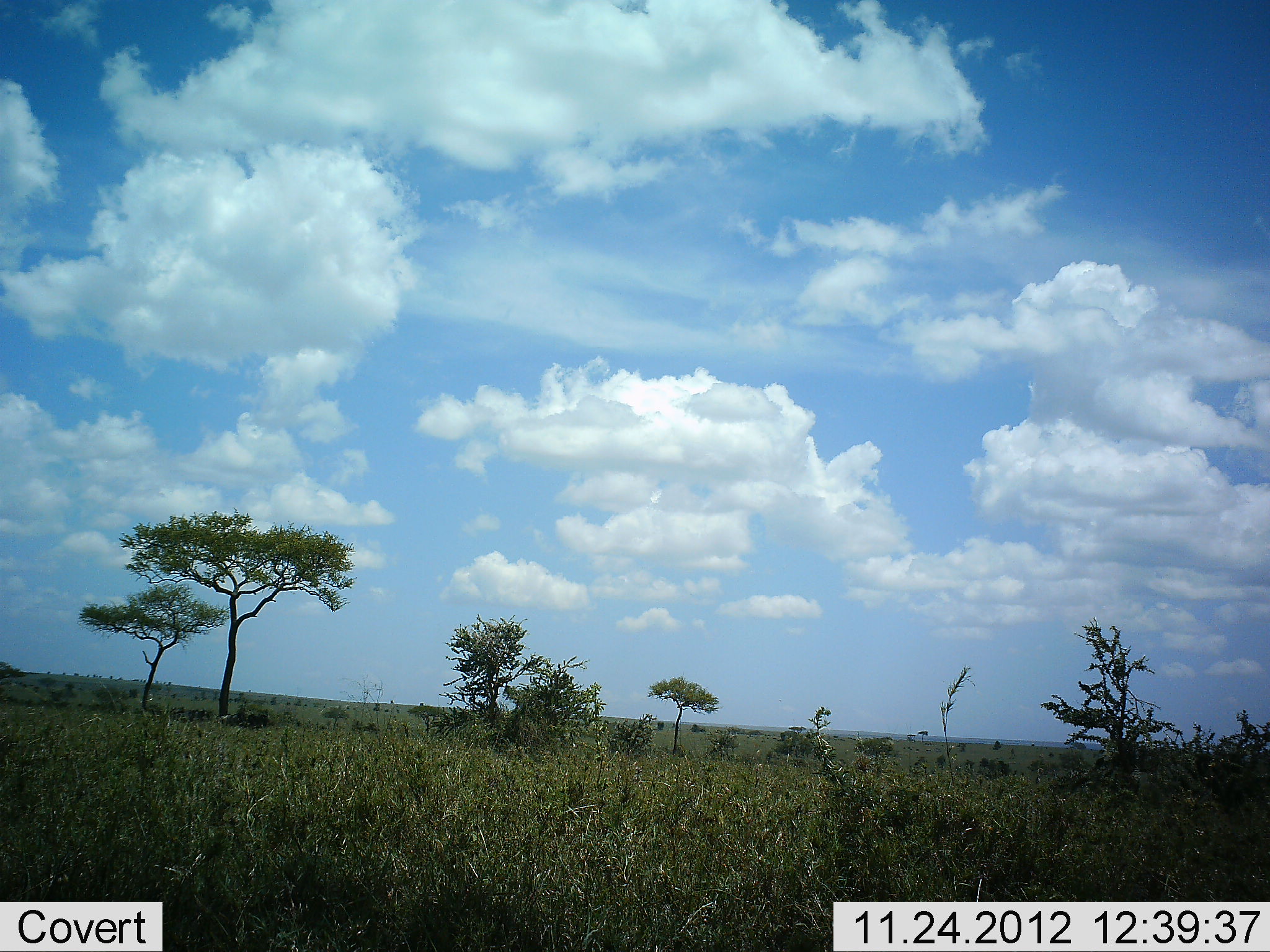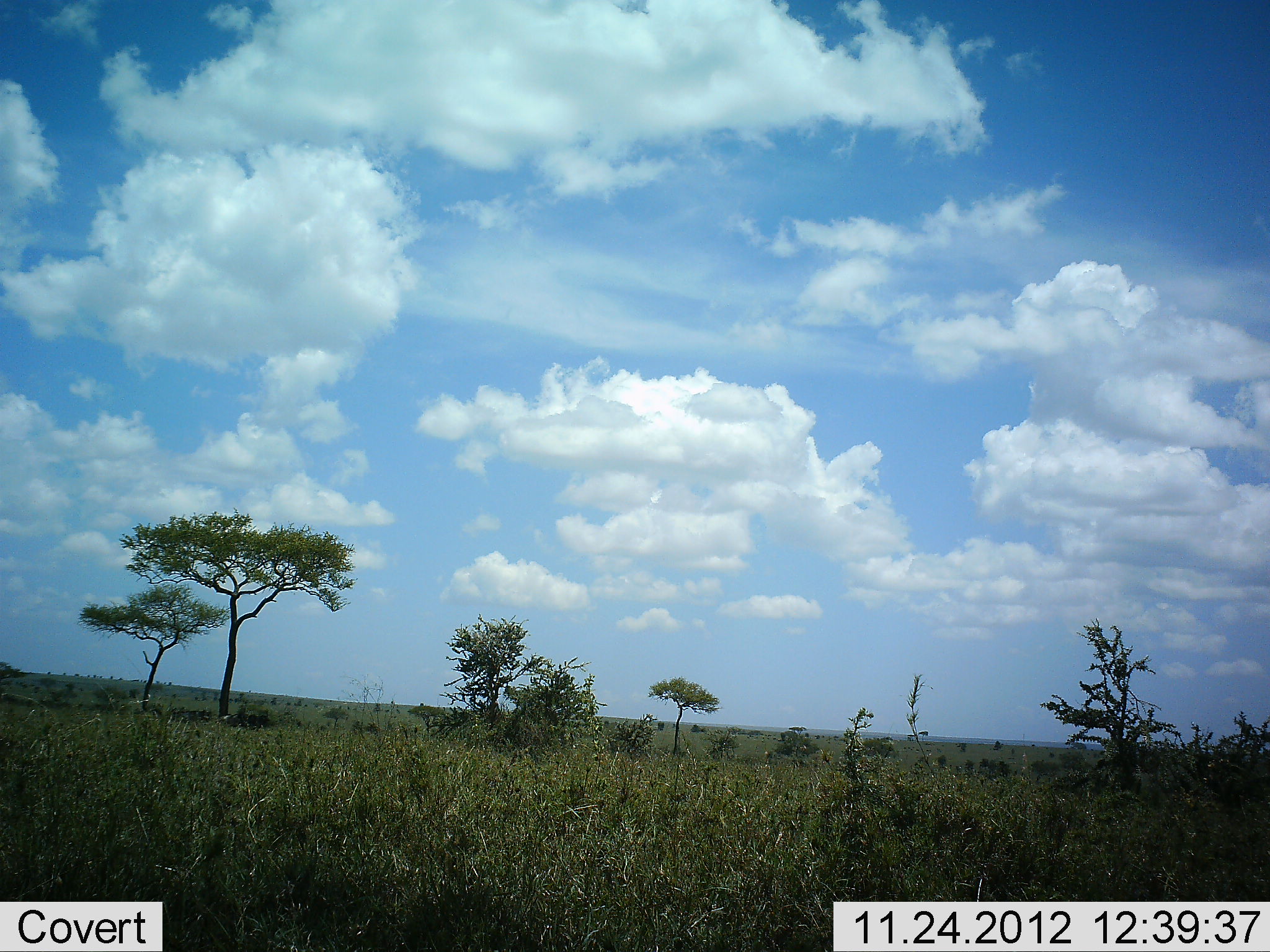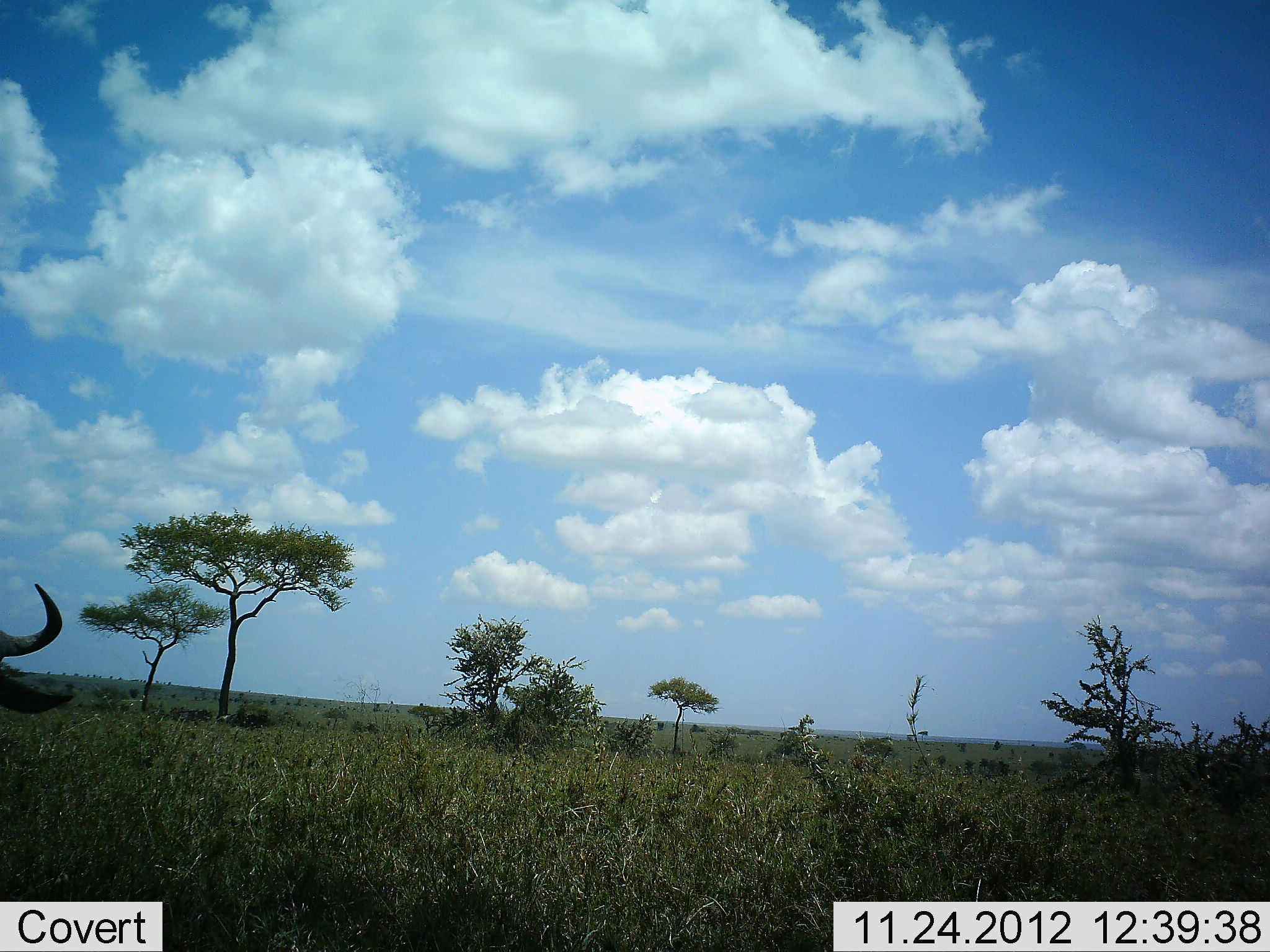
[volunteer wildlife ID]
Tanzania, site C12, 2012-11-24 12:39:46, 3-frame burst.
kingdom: Animalia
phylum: Chordata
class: Mammalia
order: Artiodactyla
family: Bovidae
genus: Connochaetes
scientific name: Connochaetes taurinus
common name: blue wildebeest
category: wildebeest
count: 1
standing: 50%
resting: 0%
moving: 50%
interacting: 0%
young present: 0%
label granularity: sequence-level